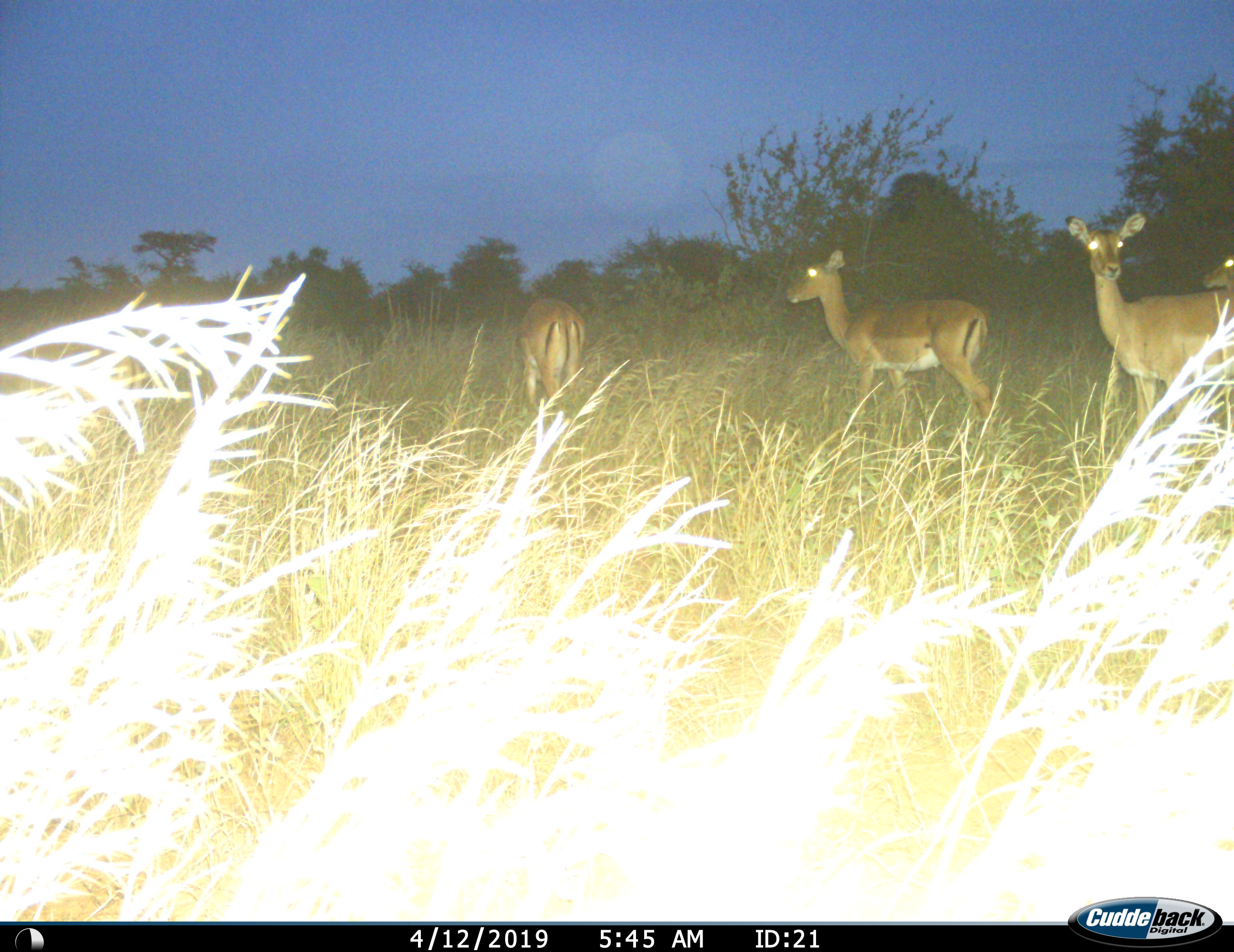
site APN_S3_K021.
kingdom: Animalia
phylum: Chordata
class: Mammalia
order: Artiodactyla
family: Bovidae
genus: Aepyceros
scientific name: Aepyceros melampus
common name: impala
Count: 4.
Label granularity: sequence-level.